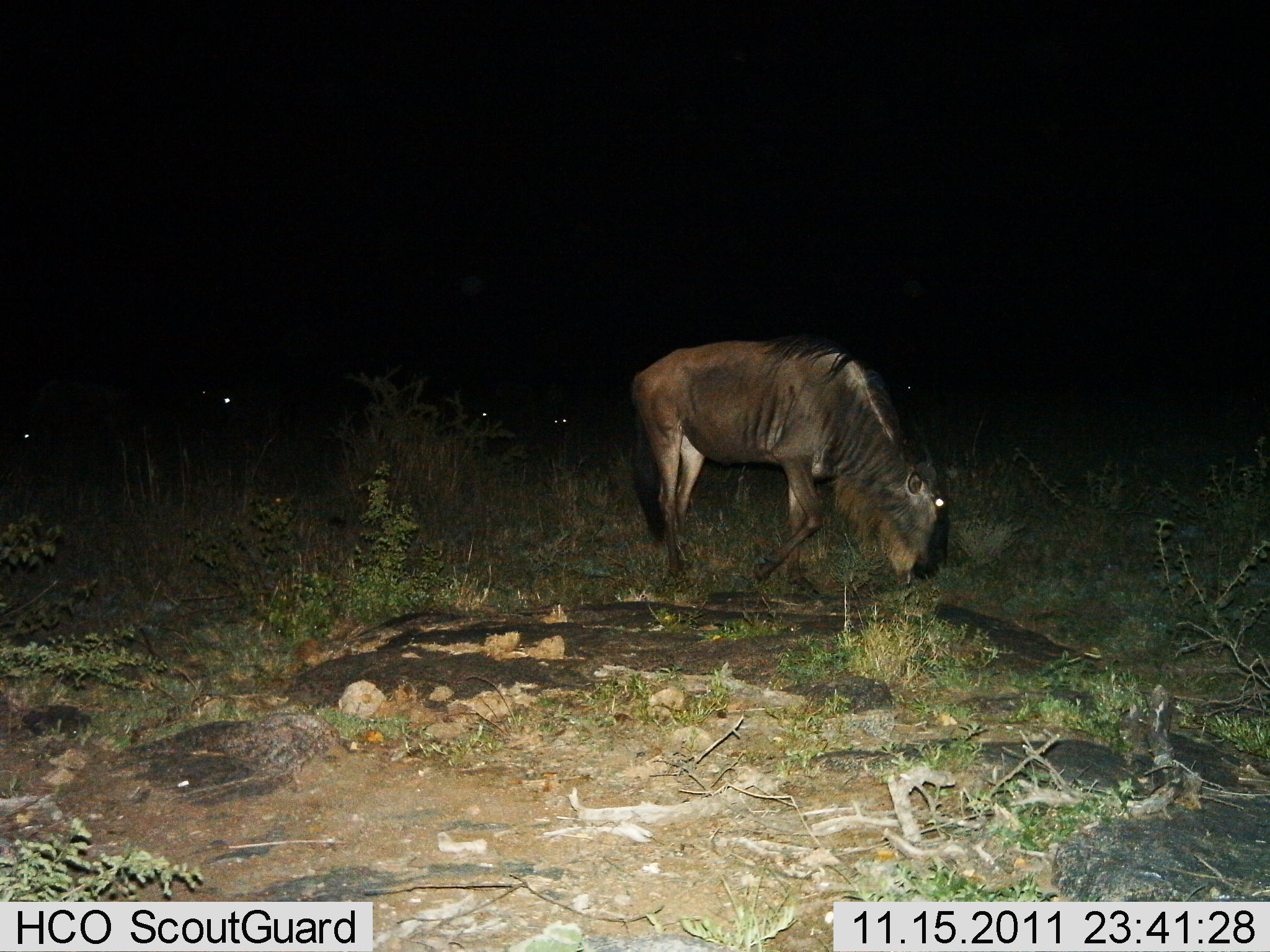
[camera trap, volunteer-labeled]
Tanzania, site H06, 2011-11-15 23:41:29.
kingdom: Animalia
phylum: Chordata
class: Mammalia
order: Artiodactyla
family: Bovidae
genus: Connochaetes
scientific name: Connochaetes taurinus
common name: blue wildebeest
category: wildebeest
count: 1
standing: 27%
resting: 0%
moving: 9%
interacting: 0%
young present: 0%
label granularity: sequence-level